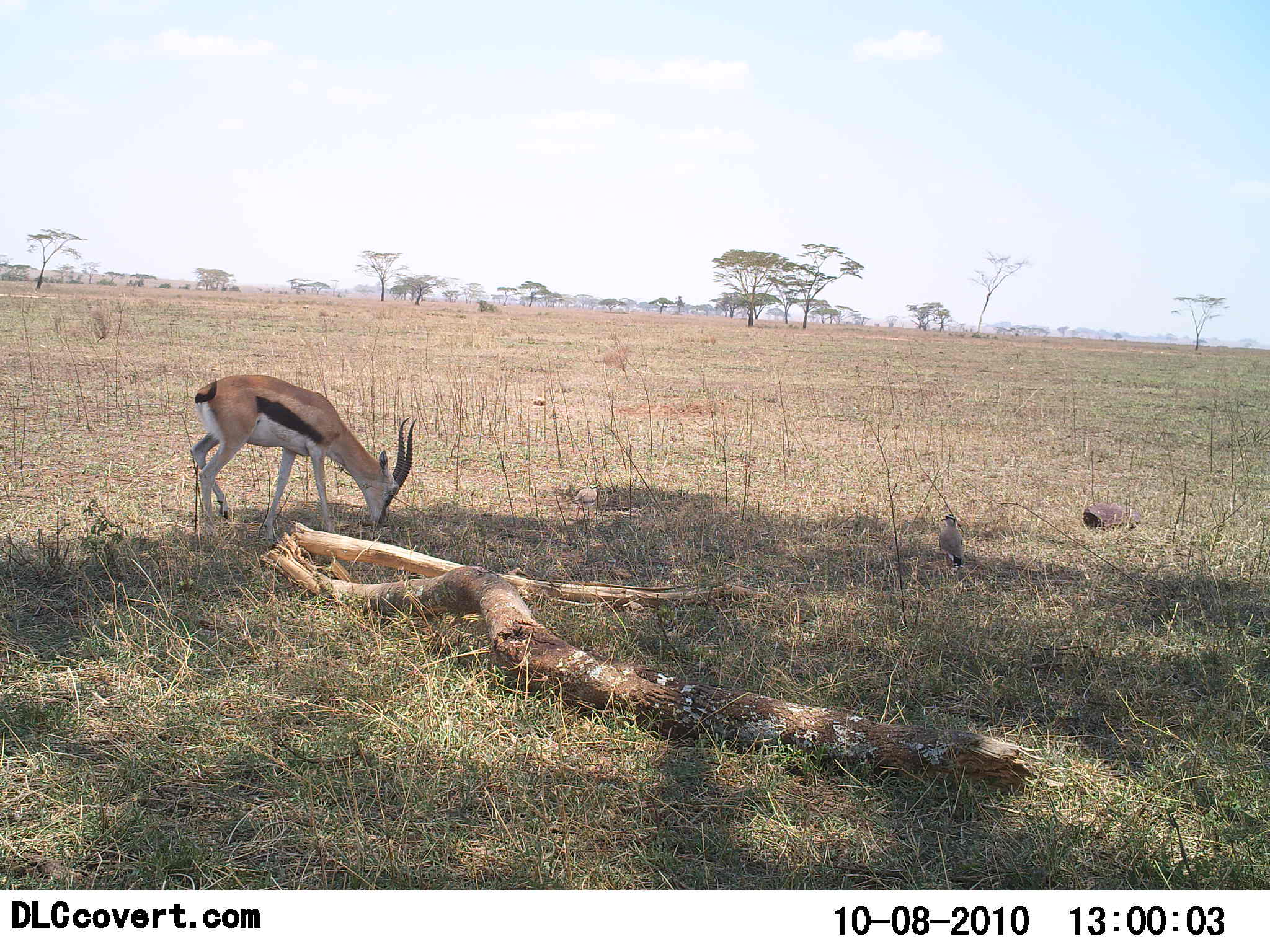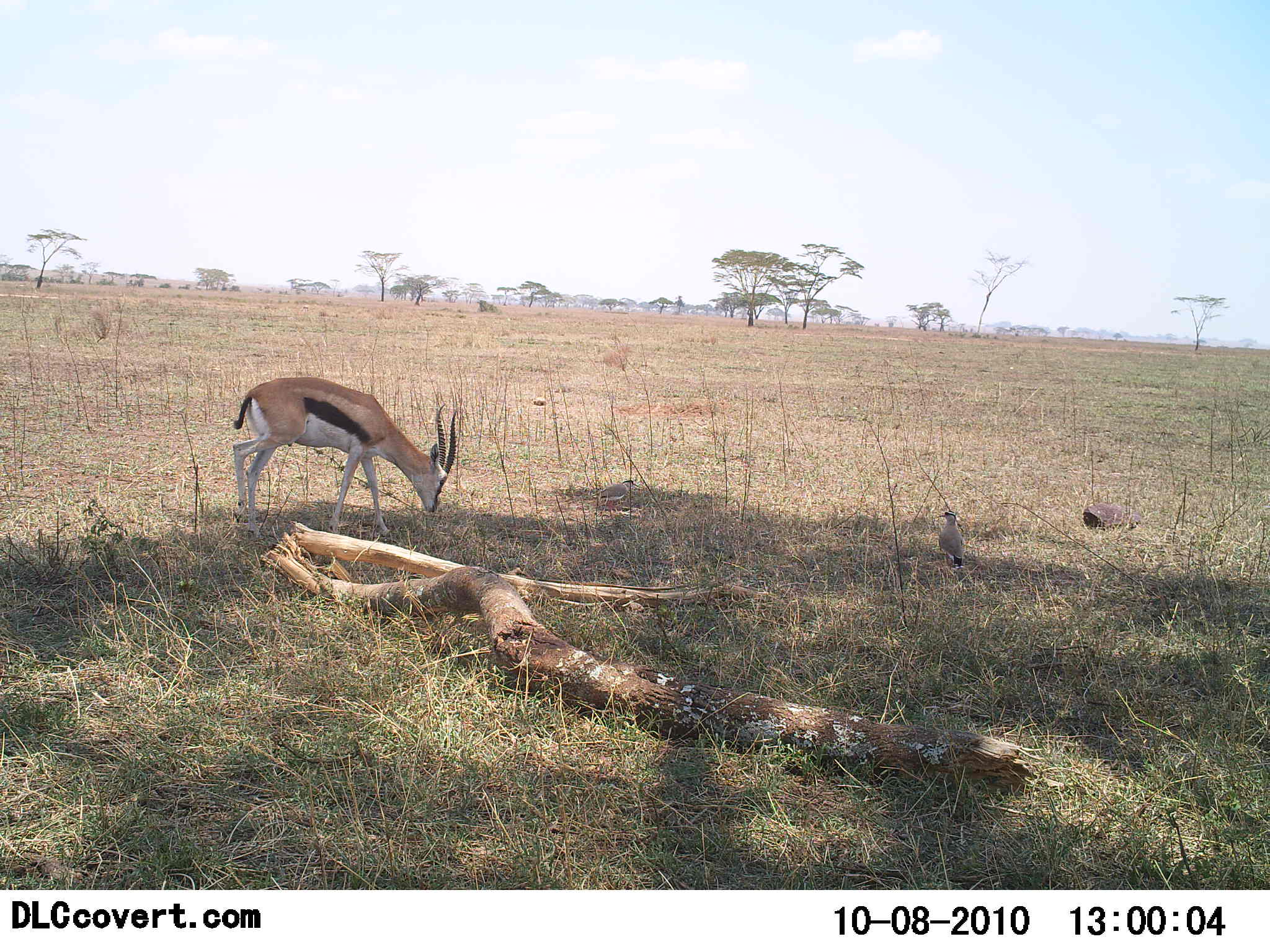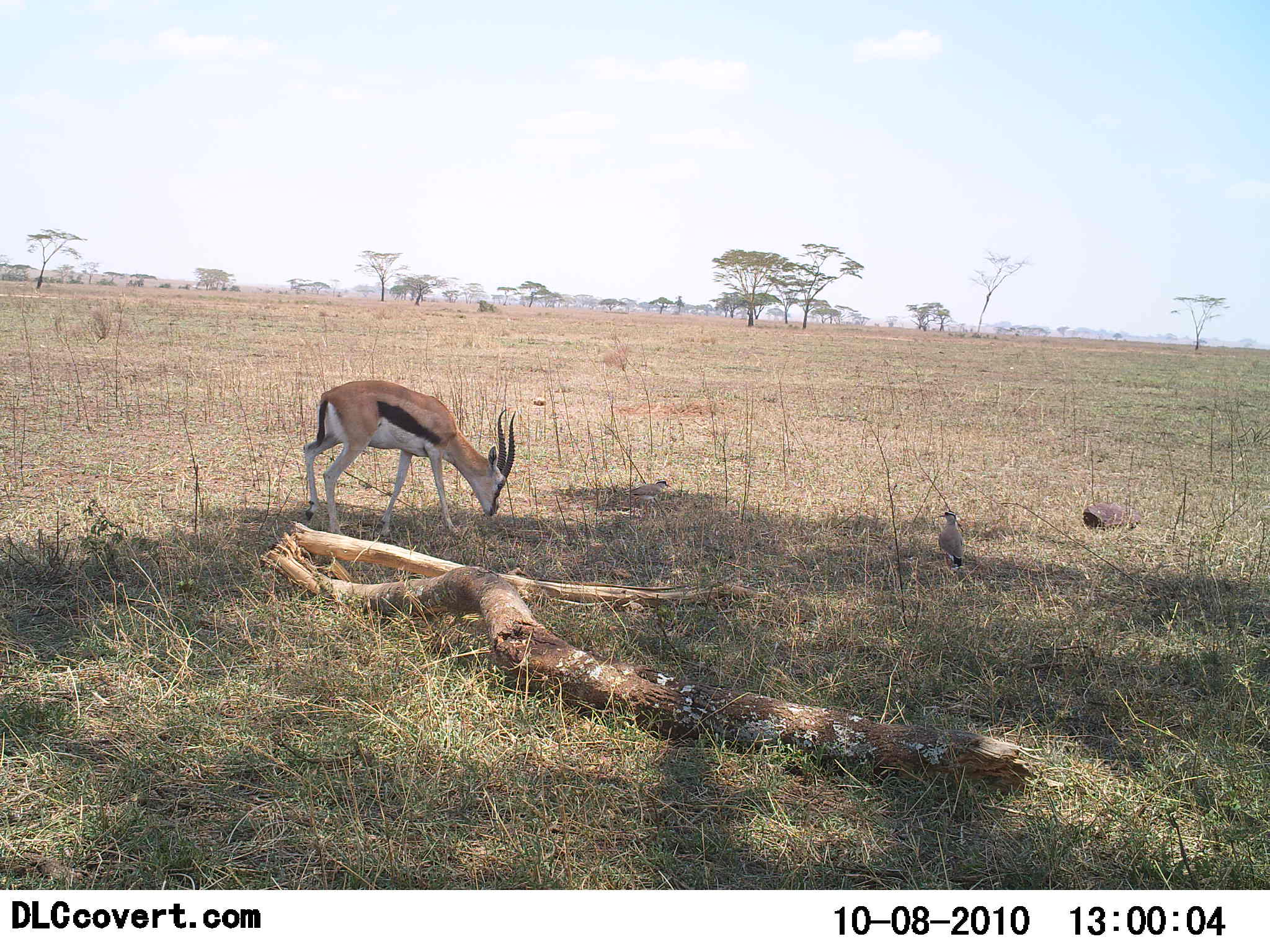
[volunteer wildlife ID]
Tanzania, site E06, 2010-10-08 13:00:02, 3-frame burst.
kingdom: Animalia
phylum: Chordata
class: Mammalia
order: Artiodactyla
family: Bovidae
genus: Eudorcas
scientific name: Eudorcas thomsonii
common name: thomson's gazelle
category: gazellethomsons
Gazellethomsons (thomson's gazelle) (Eudorcas thomsonii), count 1. Behavior (volunteer vote fractions): standing 6%, resting 0%, moving 39%, interacting 0%. Young present (vote fraction): 0%. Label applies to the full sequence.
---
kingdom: Animalia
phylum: Chordata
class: Aves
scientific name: Aves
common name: bird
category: otherbird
Otherbird (bird) (Aves), count 2. Behavior (volunteer vote fractions): standing 64%, resting 14%, moving 57%, interacting 0%. Young present (vote fraction): 0%. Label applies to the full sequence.